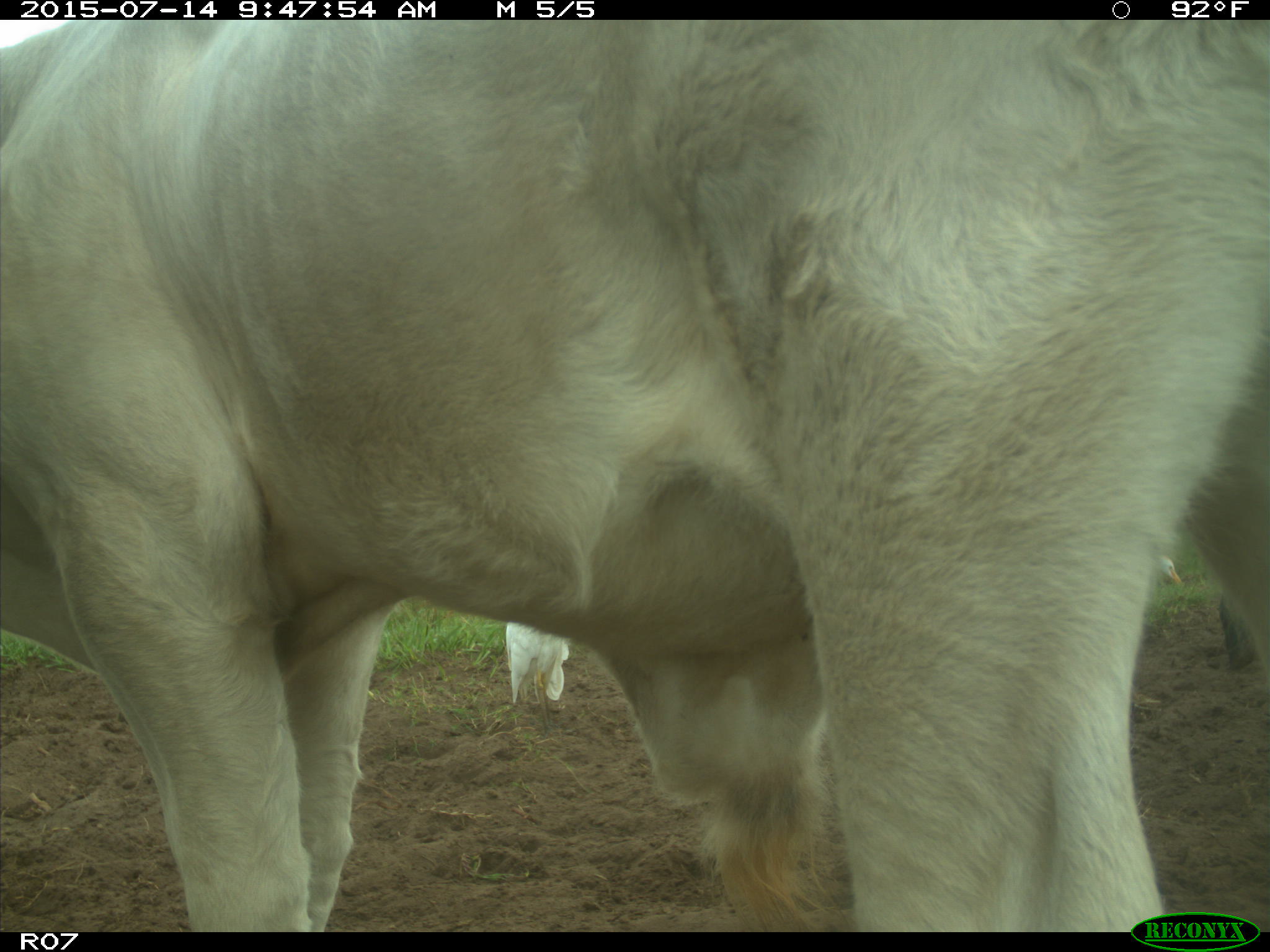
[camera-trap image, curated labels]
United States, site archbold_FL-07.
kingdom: Animalia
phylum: Chordata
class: Mammalia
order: Artiodactyla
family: Bovidae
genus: Bos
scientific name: Bos taurus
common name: domestic cow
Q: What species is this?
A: Bos taurus (domestic cow).